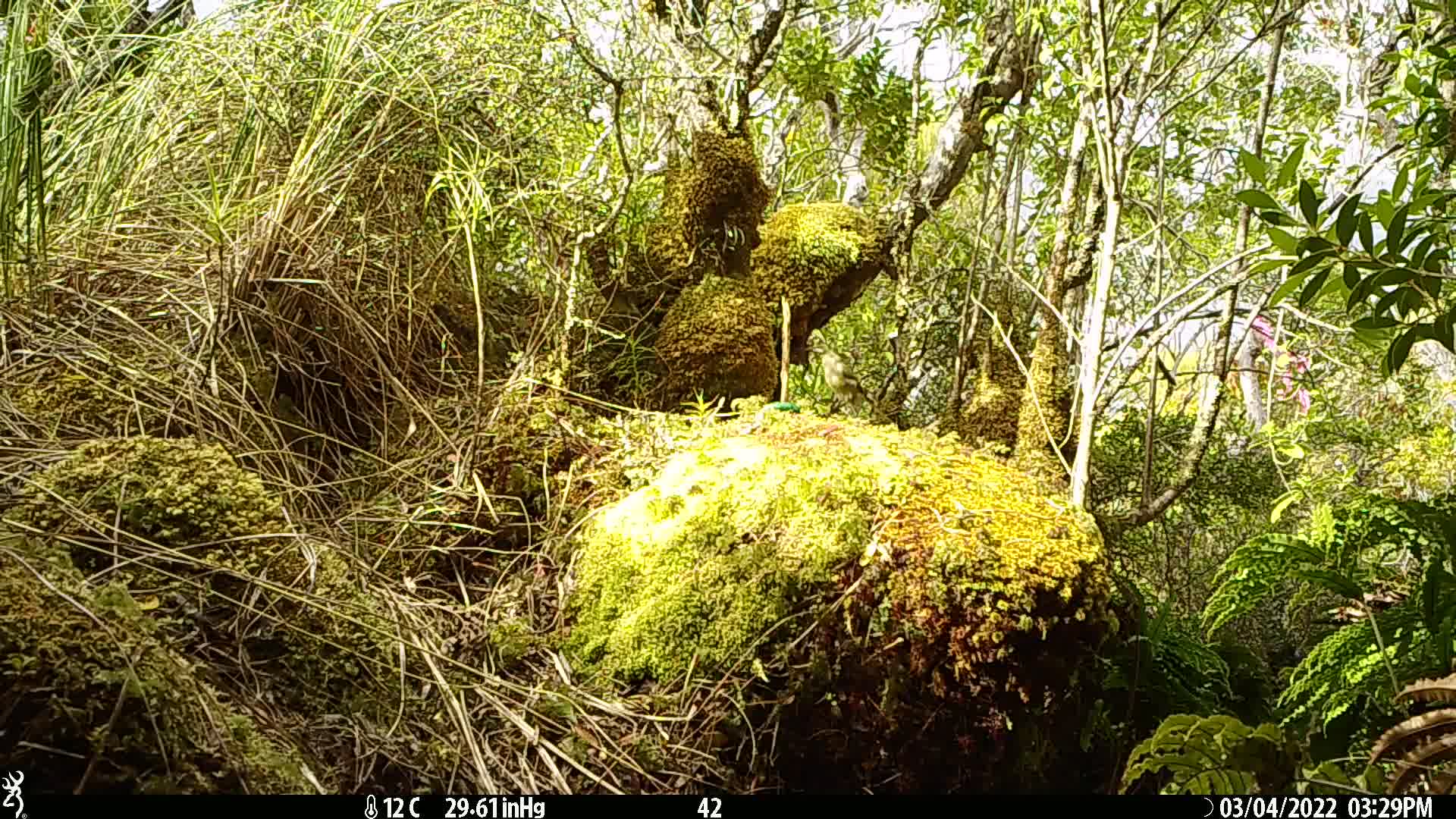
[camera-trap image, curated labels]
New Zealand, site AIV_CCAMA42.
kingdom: Animalia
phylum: Chordata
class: Aves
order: Passeriformes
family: Meliphagidae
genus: Anthornis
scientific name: Anthornis melanura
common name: new zealand bellbird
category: bellbird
Bellbird (new zealand bellbird) (Anthornis melanura).